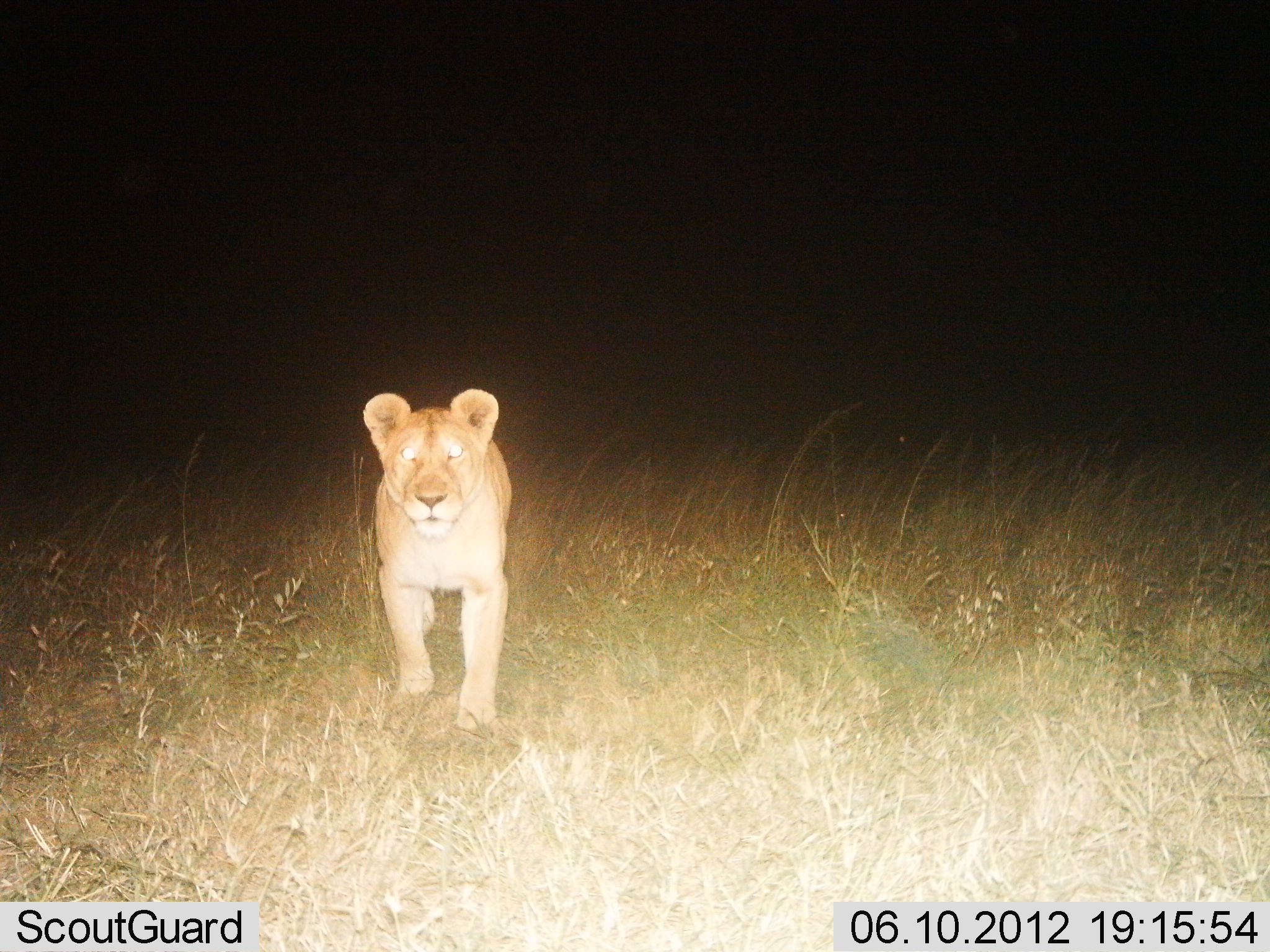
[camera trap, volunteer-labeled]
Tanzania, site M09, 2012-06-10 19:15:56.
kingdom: Animalia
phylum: Chordata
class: Mammalia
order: Carnivora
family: Felidae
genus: Panthera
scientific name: Panthera leo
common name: lion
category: lionfemale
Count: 1.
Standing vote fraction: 40%.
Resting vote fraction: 0%.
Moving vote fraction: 60%.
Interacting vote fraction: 0%.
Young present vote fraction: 10%.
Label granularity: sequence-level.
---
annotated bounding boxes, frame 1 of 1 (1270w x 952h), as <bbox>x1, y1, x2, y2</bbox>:
animal: <bbox>361, 389, 513, 732</bbox>